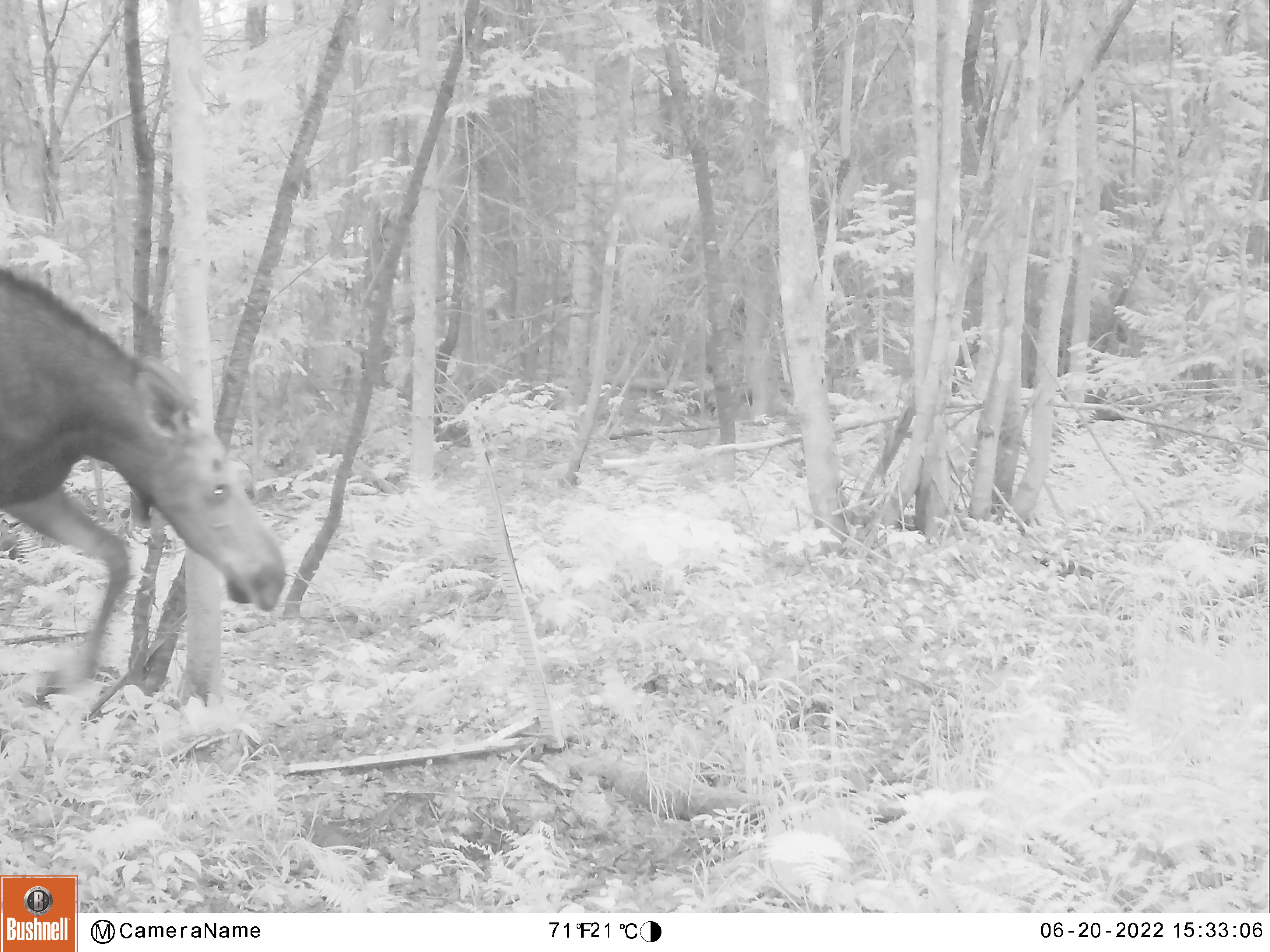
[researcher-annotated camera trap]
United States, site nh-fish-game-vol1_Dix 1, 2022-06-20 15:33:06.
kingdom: Animalia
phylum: Chordata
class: Mammalia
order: Artiodactyla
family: Cervidae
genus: Alces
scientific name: Alces alces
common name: moose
Moose (Alces alces).